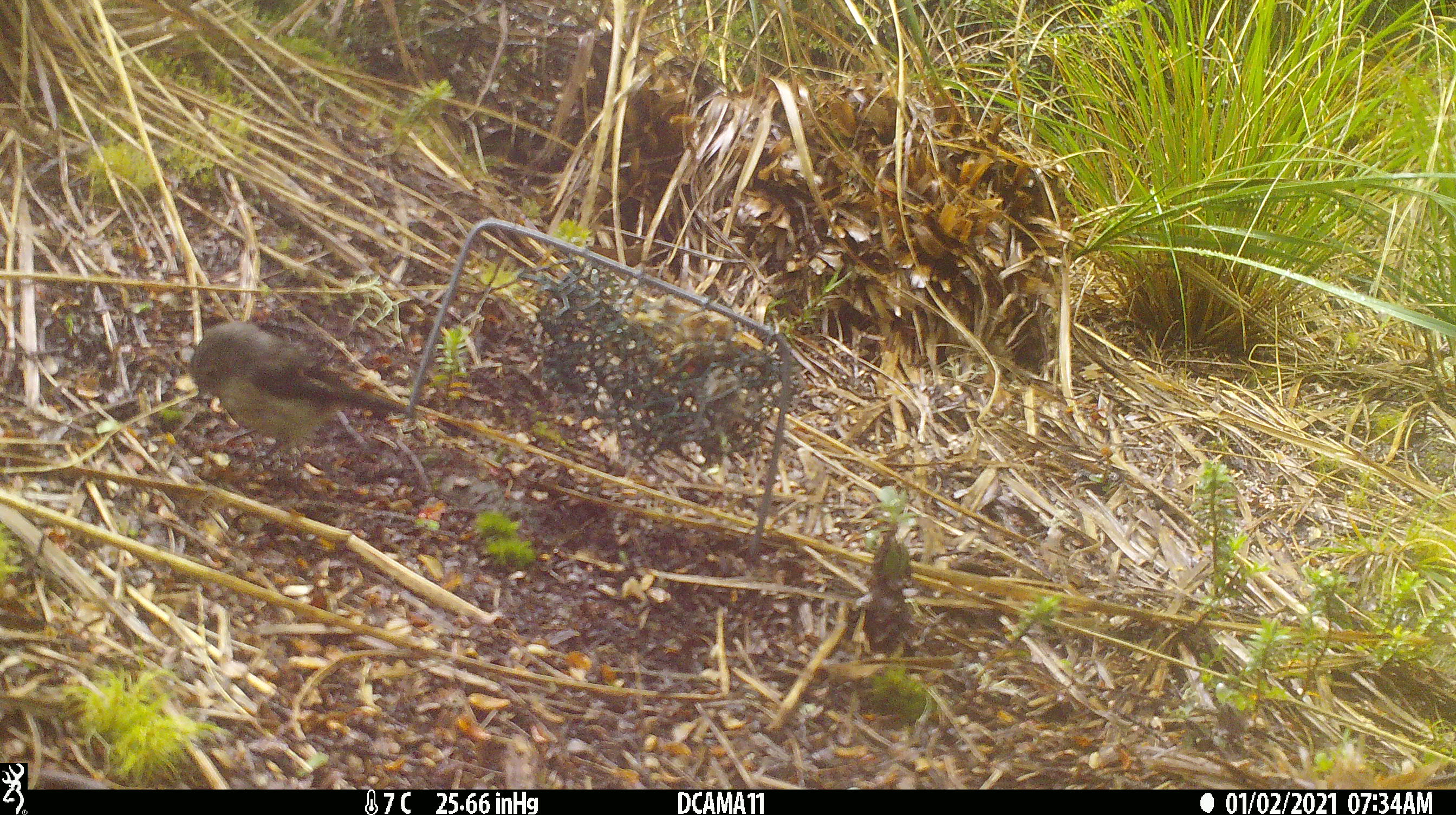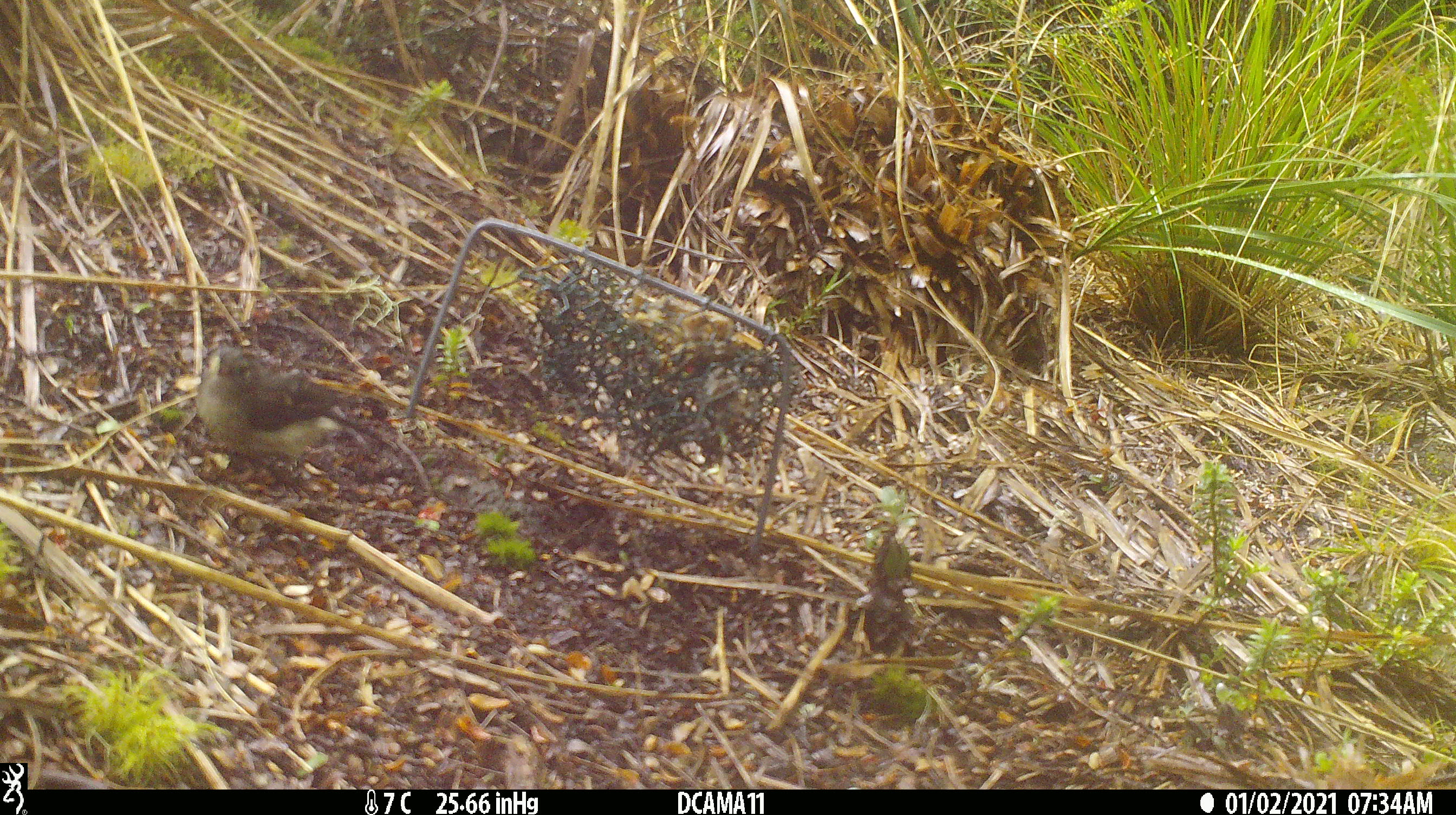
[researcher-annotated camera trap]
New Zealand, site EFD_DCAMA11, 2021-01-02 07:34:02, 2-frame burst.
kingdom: Animalia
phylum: Chordata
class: Aves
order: Passeriformes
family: Petroicidae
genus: Petroica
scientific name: Petroica macrocephala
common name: tomtit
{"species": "tomtit (Petroica macrocephala)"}